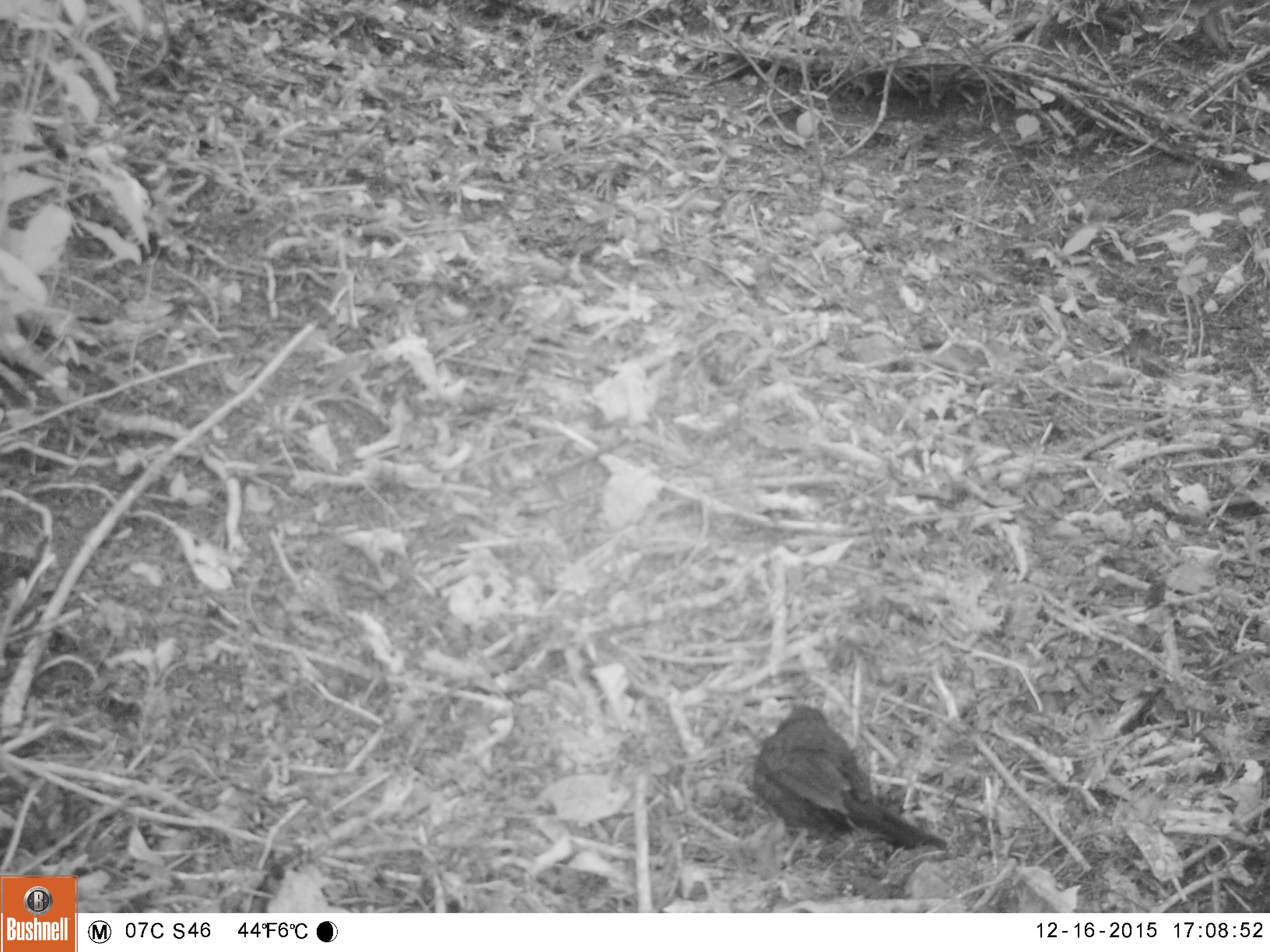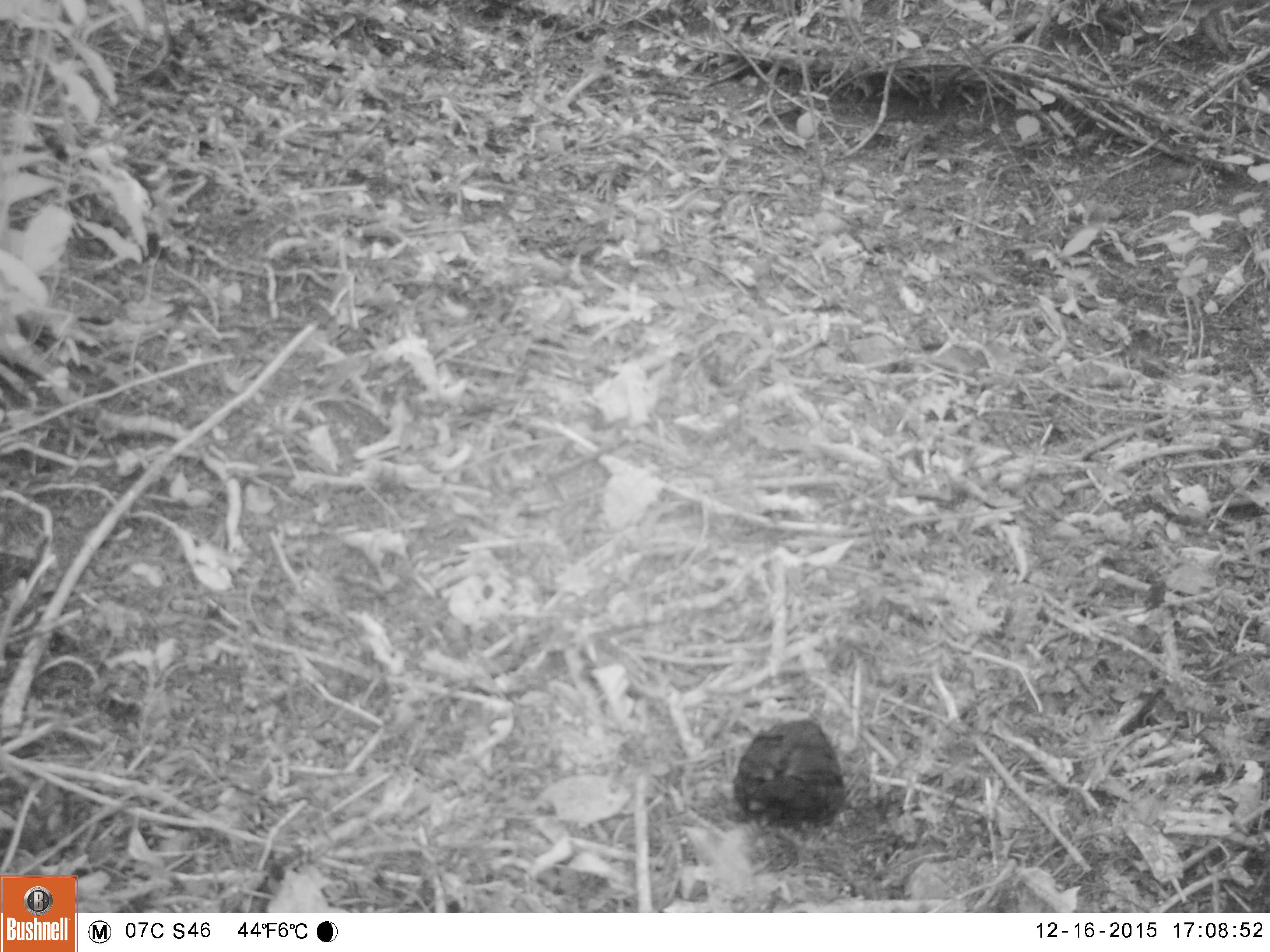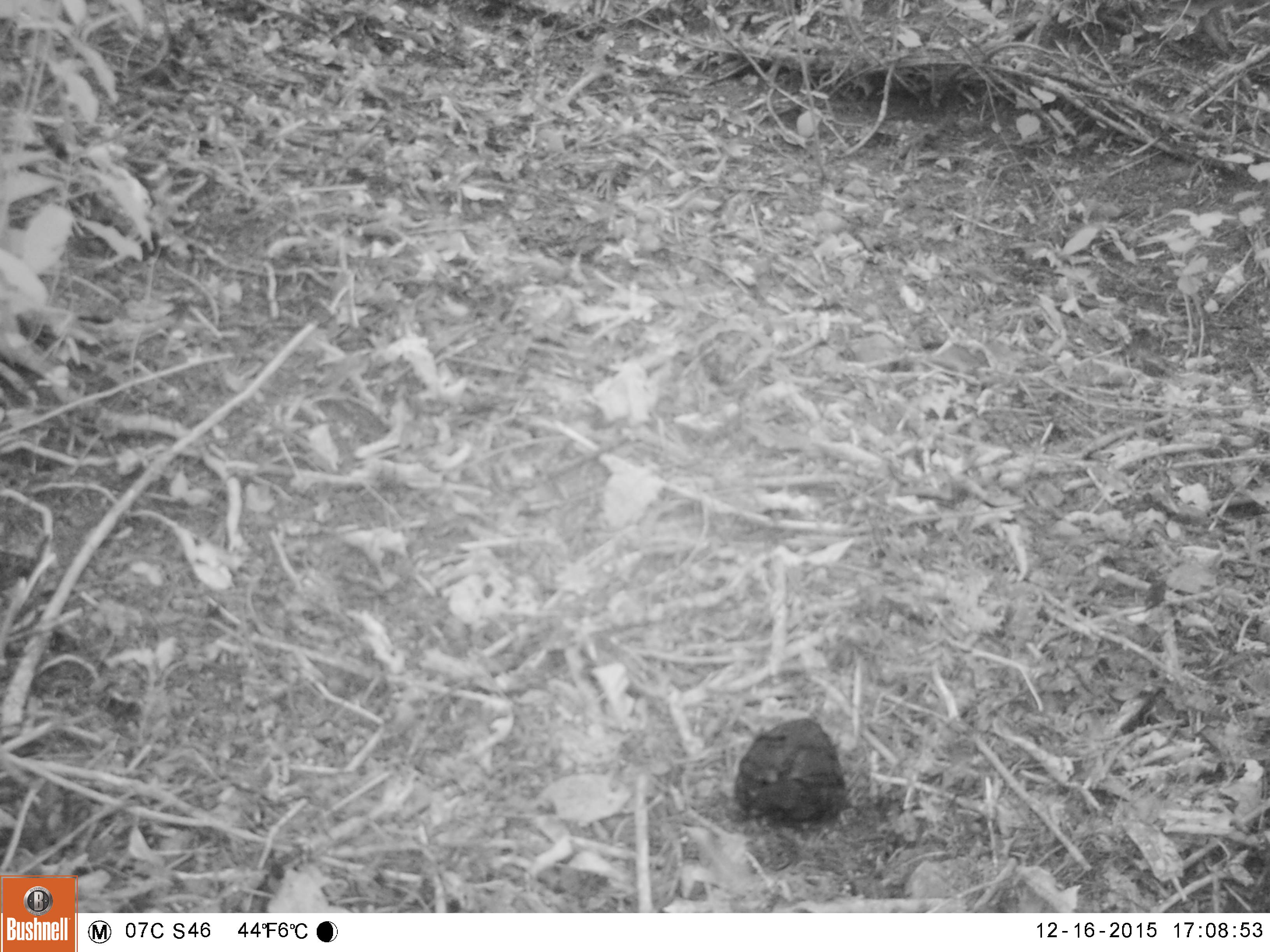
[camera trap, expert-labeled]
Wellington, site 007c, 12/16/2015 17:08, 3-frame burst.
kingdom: Animalia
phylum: Chordata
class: Aves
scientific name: Aves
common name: bird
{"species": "bird (Aves)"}